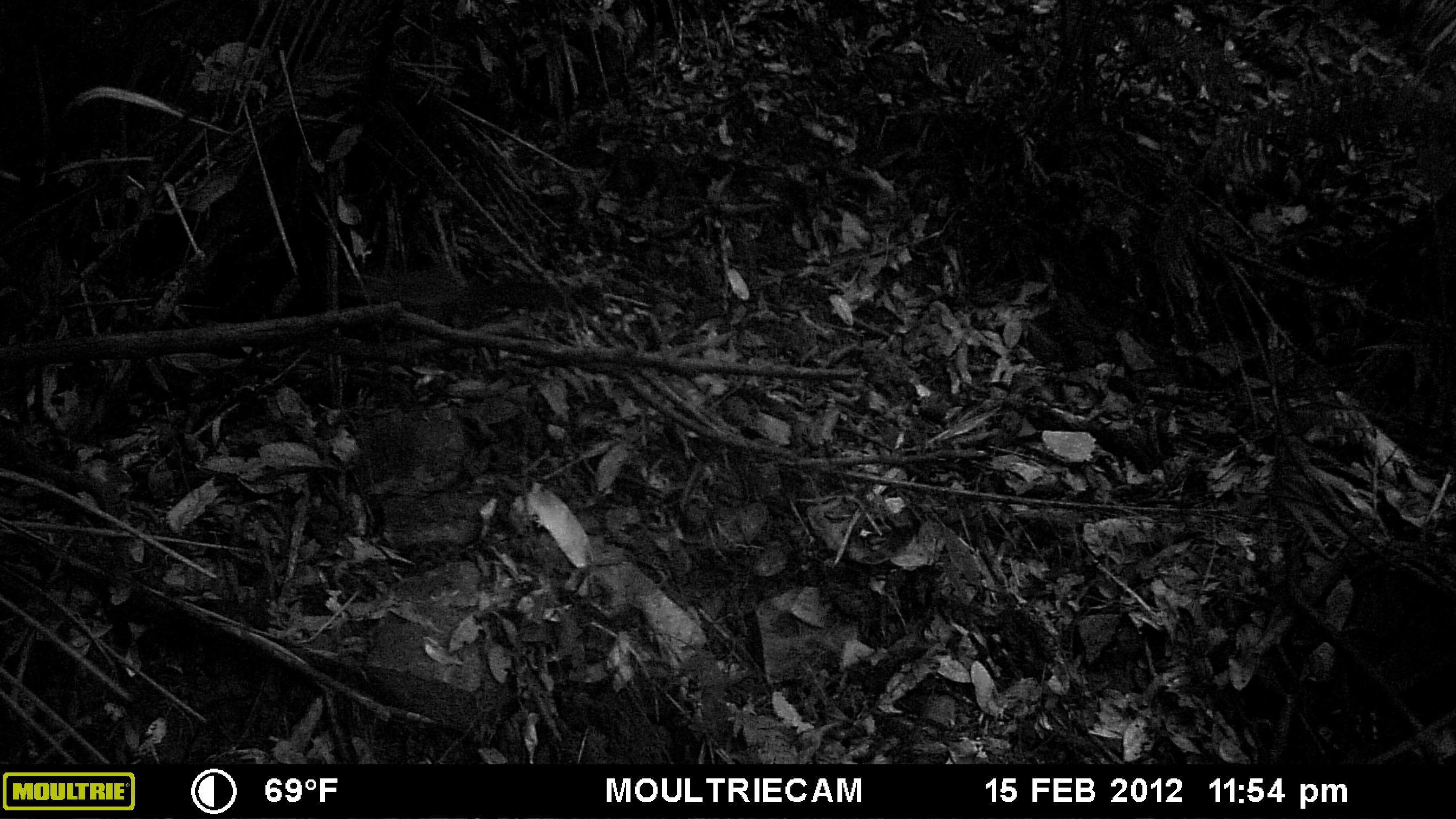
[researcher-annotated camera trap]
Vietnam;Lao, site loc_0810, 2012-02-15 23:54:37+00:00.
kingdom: Animalia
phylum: Chordata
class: Mammalia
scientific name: Mammalia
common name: mammal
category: unidentified small mammal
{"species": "unidentified small mammal (mammal) (Mammalia)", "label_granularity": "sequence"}